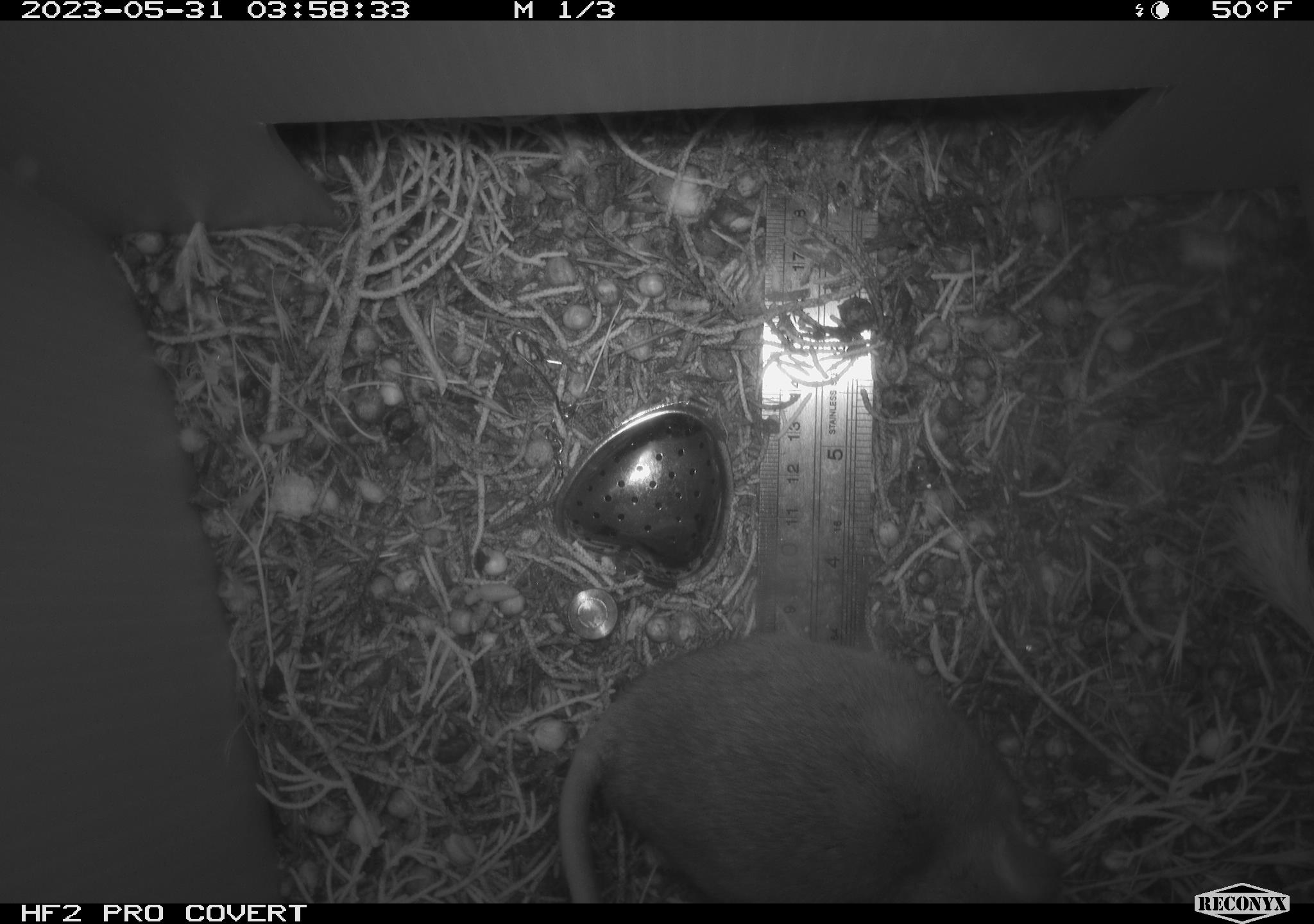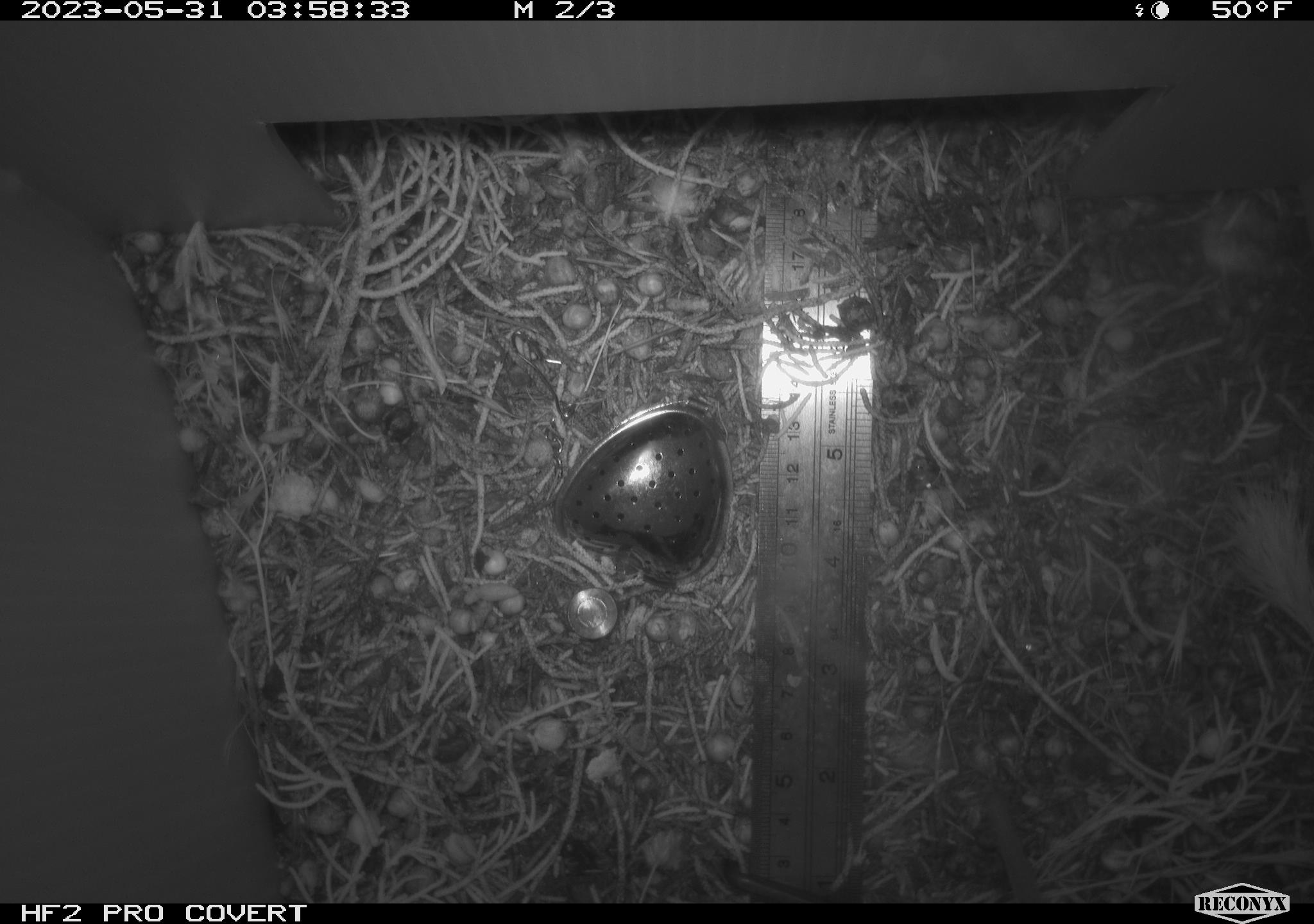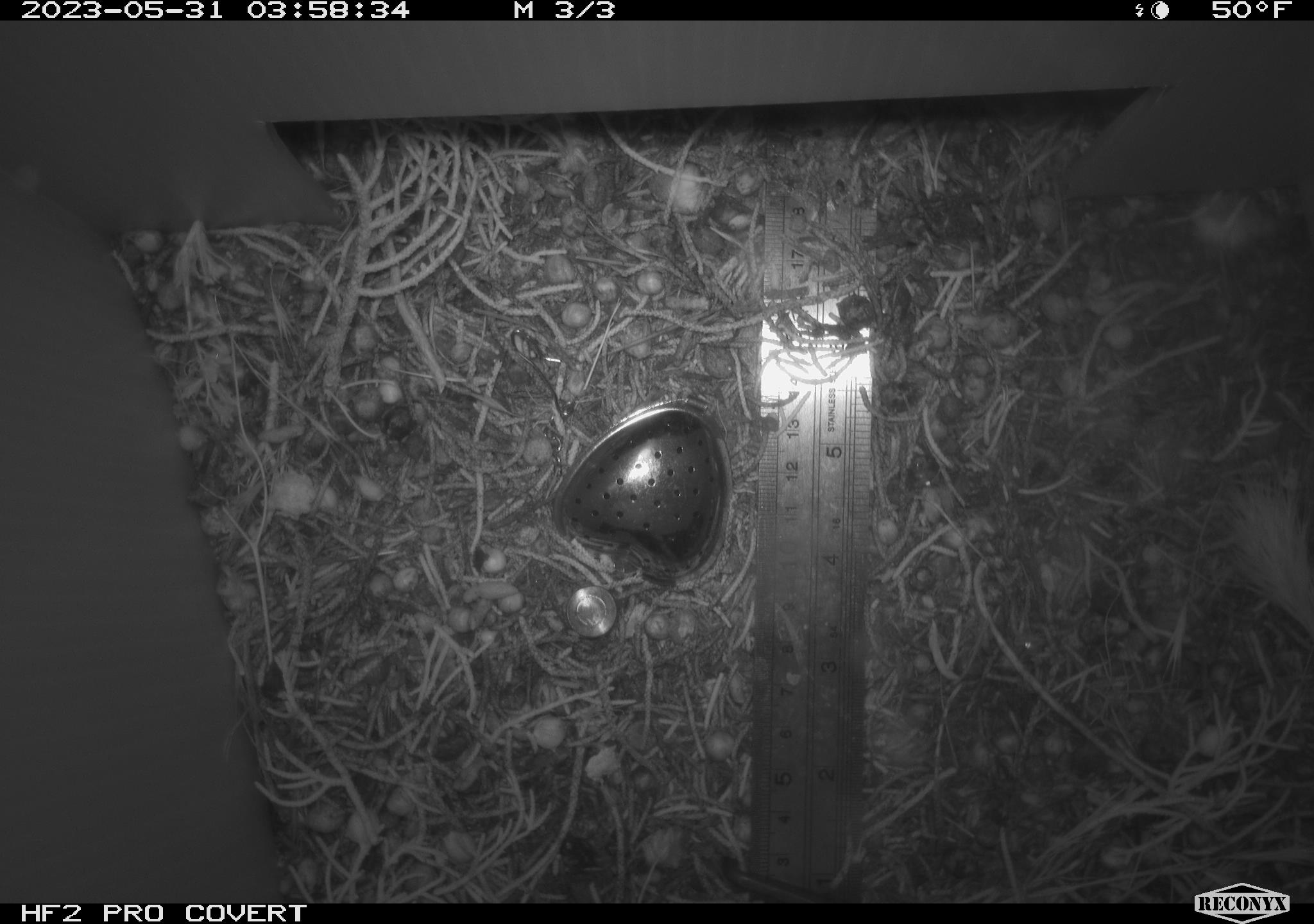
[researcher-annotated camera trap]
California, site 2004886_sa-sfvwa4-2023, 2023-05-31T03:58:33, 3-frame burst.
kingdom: Animalia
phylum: Chordata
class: Mammalia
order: Rodentia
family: Cricetidae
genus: Neotoma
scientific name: Neotoma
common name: pack rat or woodrat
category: neotoma species